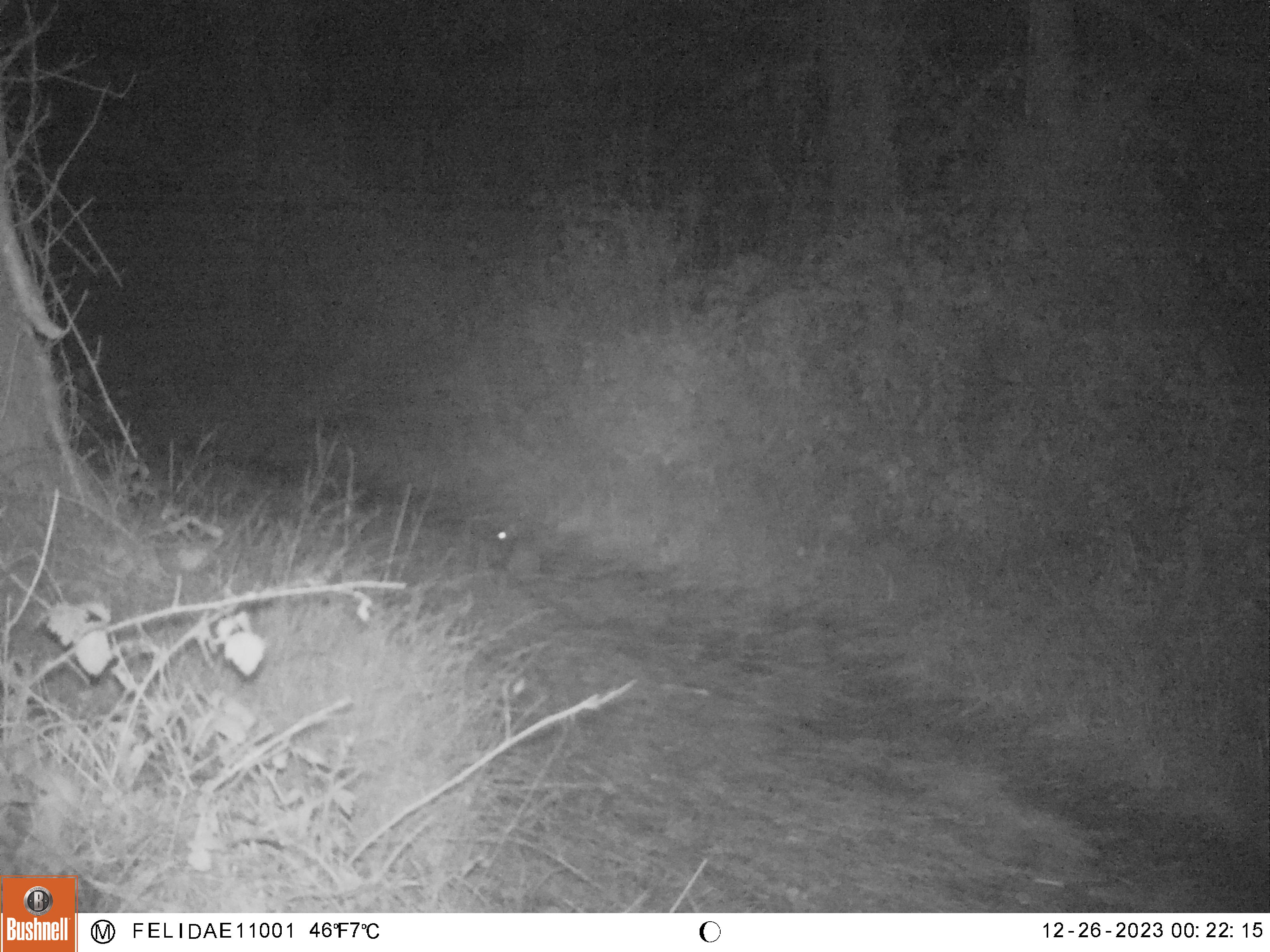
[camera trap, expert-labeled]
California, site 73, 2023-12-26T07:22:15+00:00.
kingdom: Animalia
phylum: Chordata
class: Mammalia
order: Lagomorpha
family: Leporidae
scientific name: Leporidae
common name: rabbit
Rabbit (Leporidae).